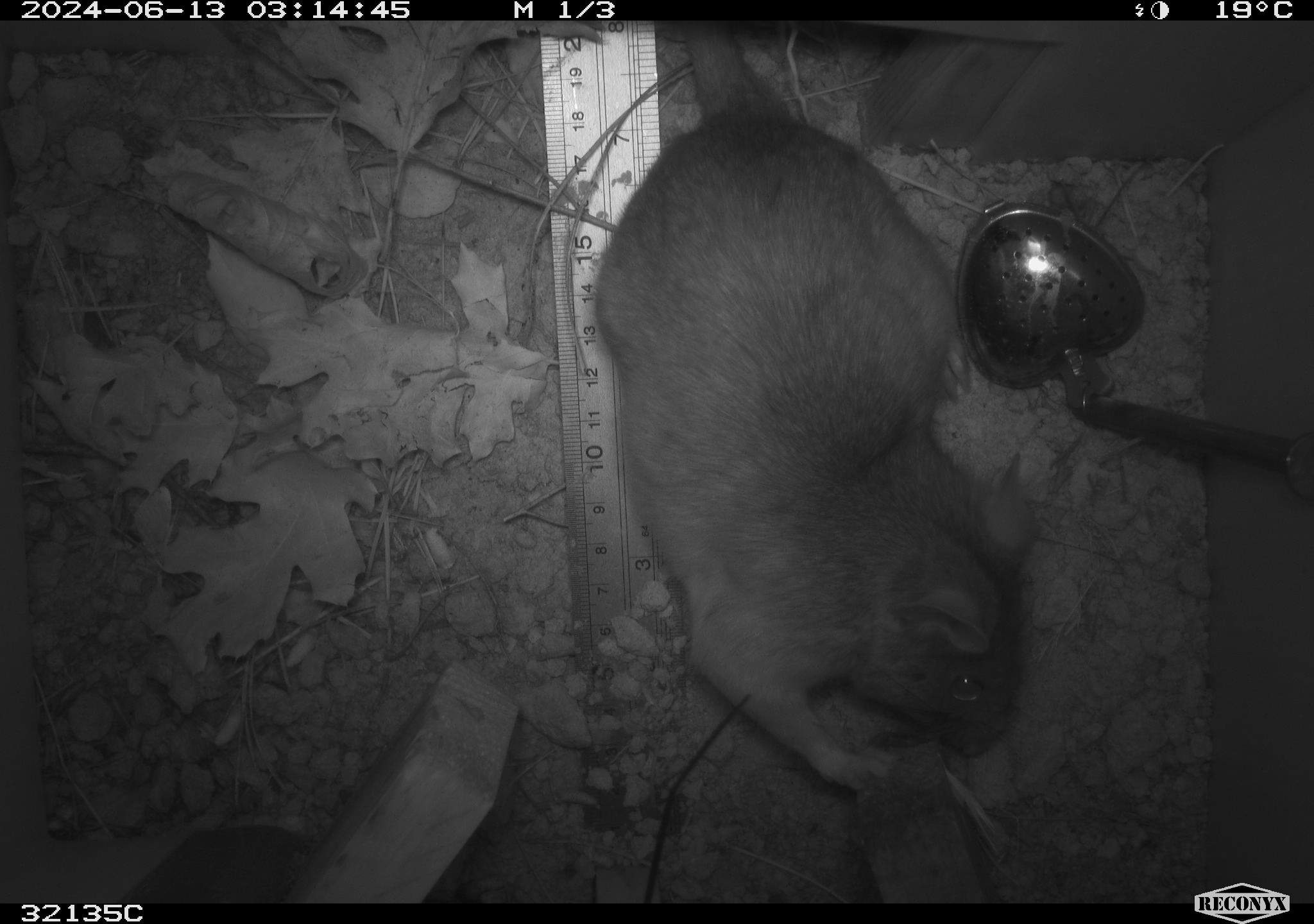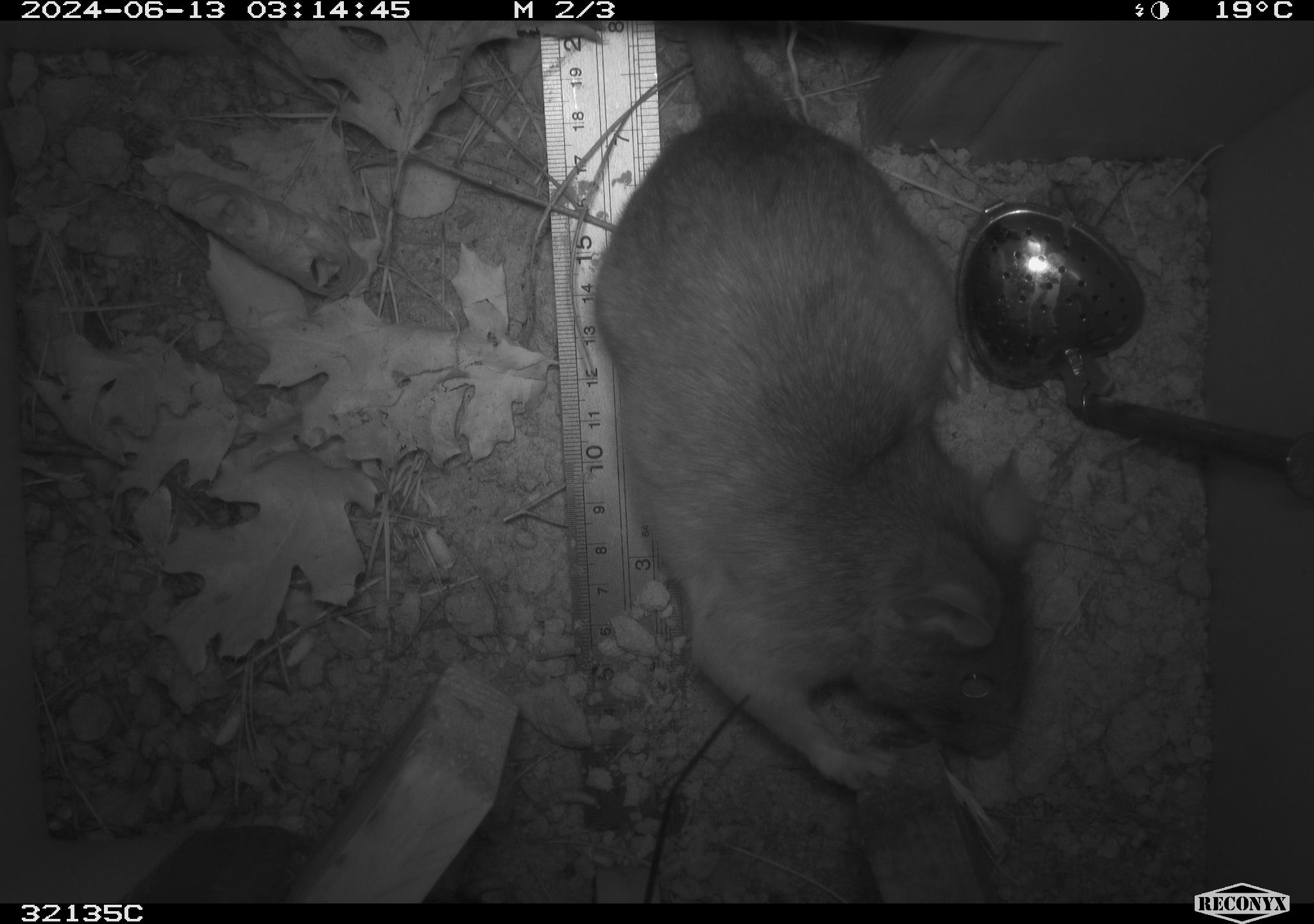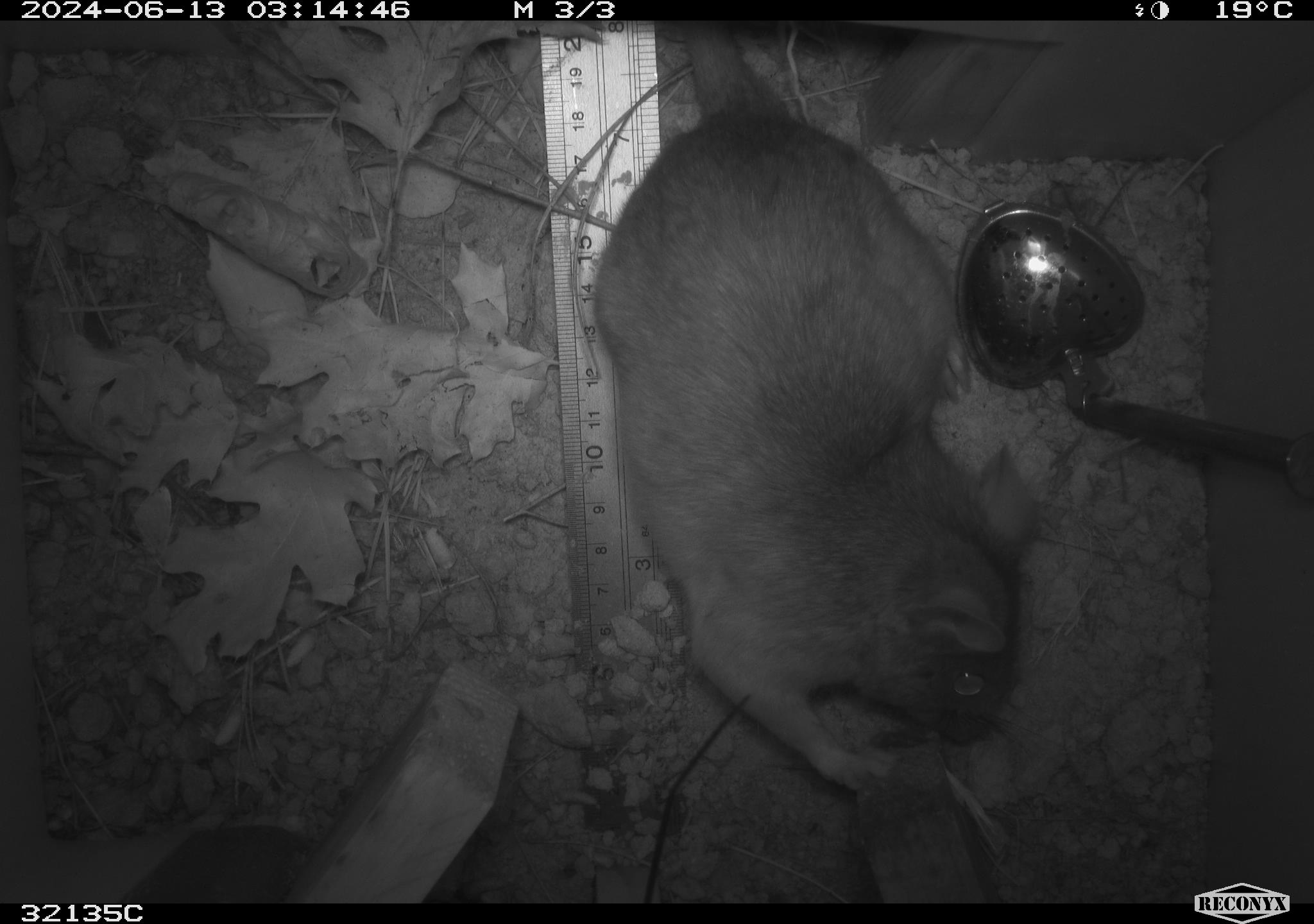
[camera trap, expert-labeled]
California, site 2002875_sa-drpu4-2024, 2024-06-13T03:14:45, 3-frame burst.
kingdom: Animalia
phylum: Chordata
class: Mammalia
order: Rodentia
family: Cricetidae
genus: Neotoma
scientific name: Neotoma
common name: pack rat or woodrat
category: neotoma species